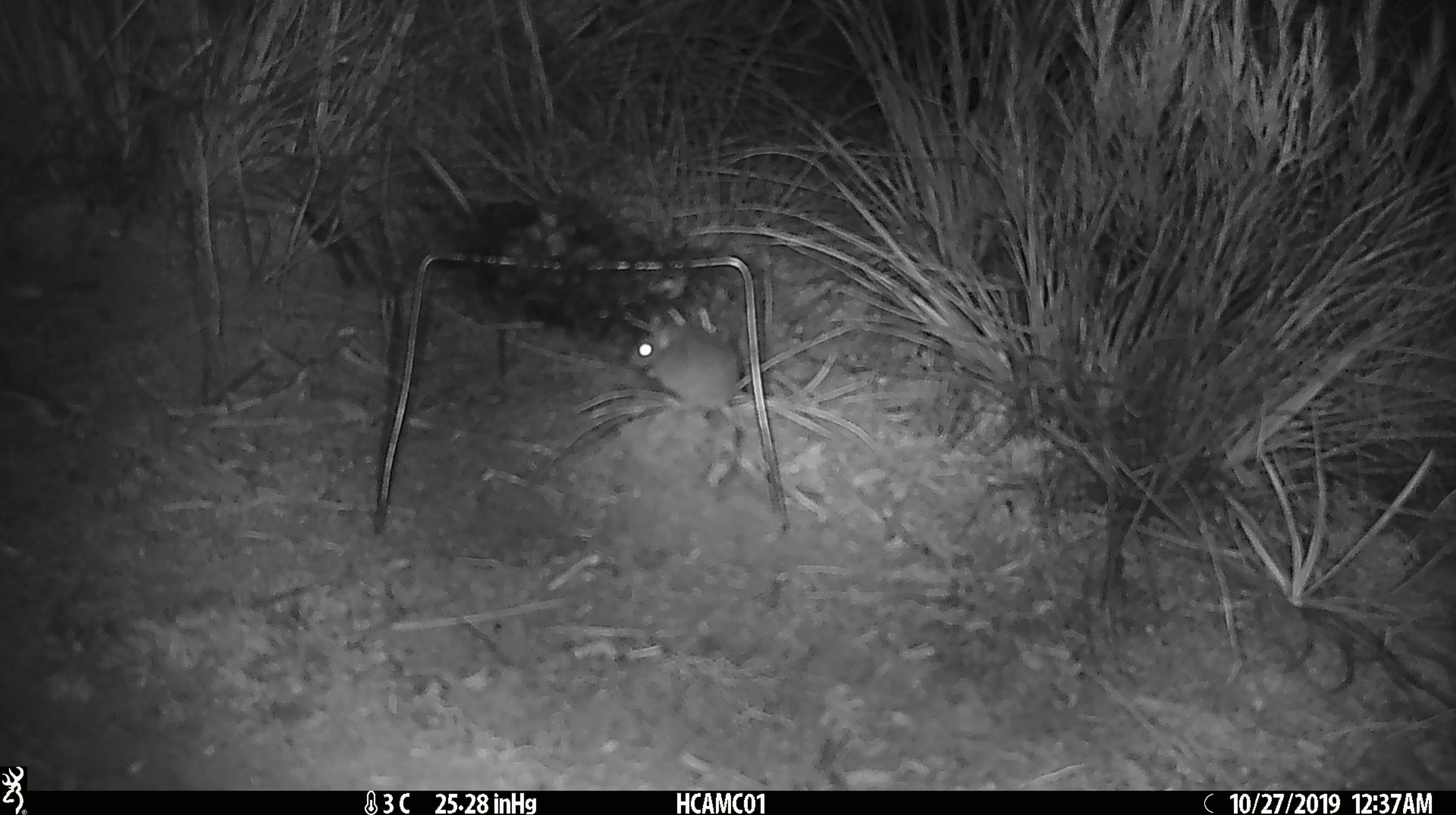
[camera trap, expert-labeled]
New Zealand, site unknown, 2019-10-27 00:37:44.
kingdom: Animalia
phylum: Chordata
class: Mammalia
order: Rodentia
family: Muridae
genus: Mus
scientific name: Mus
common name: mouse